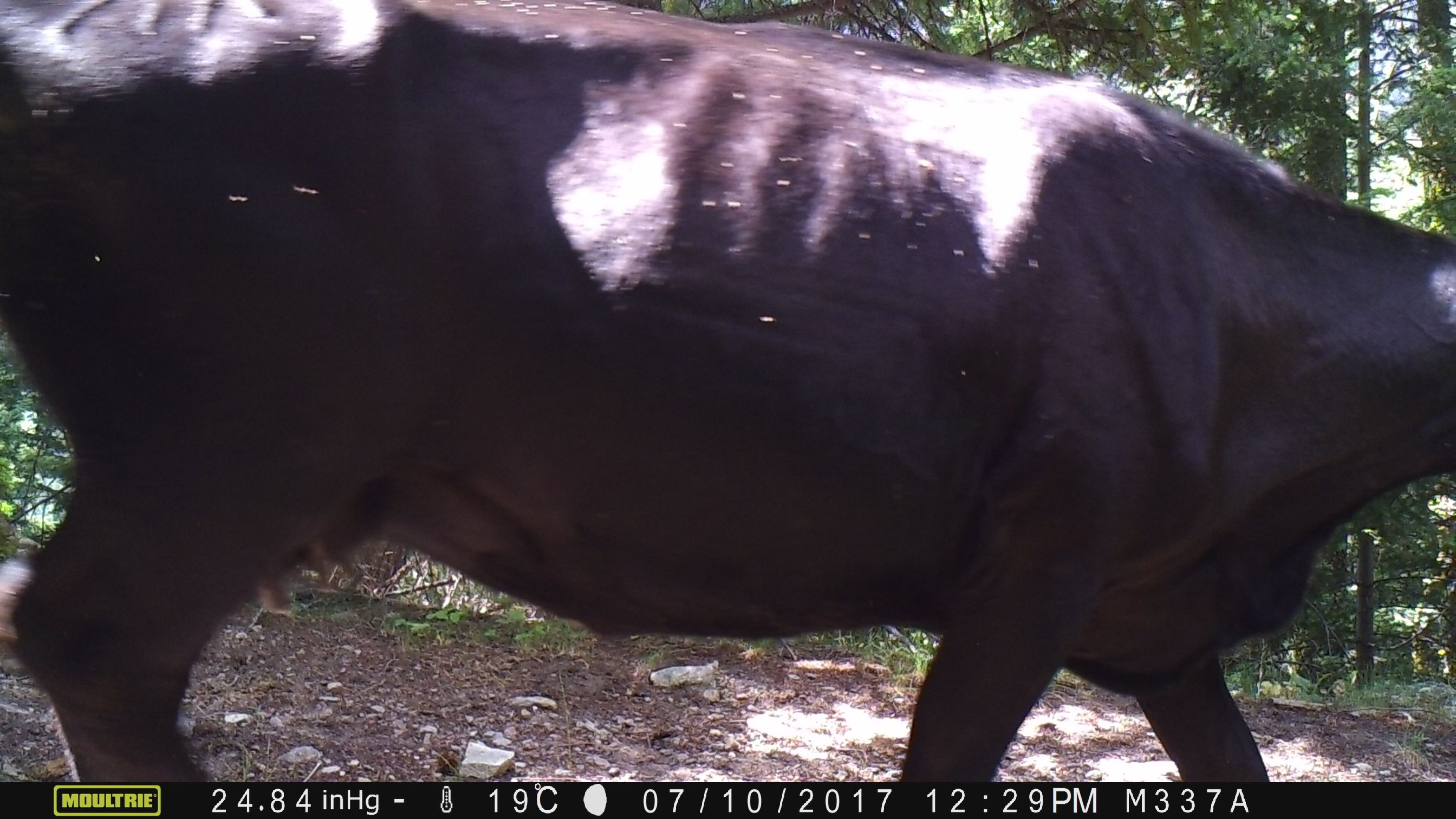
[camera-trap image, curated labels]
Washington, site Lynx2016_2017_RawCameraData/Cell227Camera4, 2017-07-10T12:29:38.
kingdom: Animalia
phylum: Chordata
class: Mammalia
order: Artiodactyla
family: Bovidae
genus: Bos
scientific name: Bos taurus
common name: domestic cattle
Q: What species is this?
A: Domestic cattle (Bos taurus).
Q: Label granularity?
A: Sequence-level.